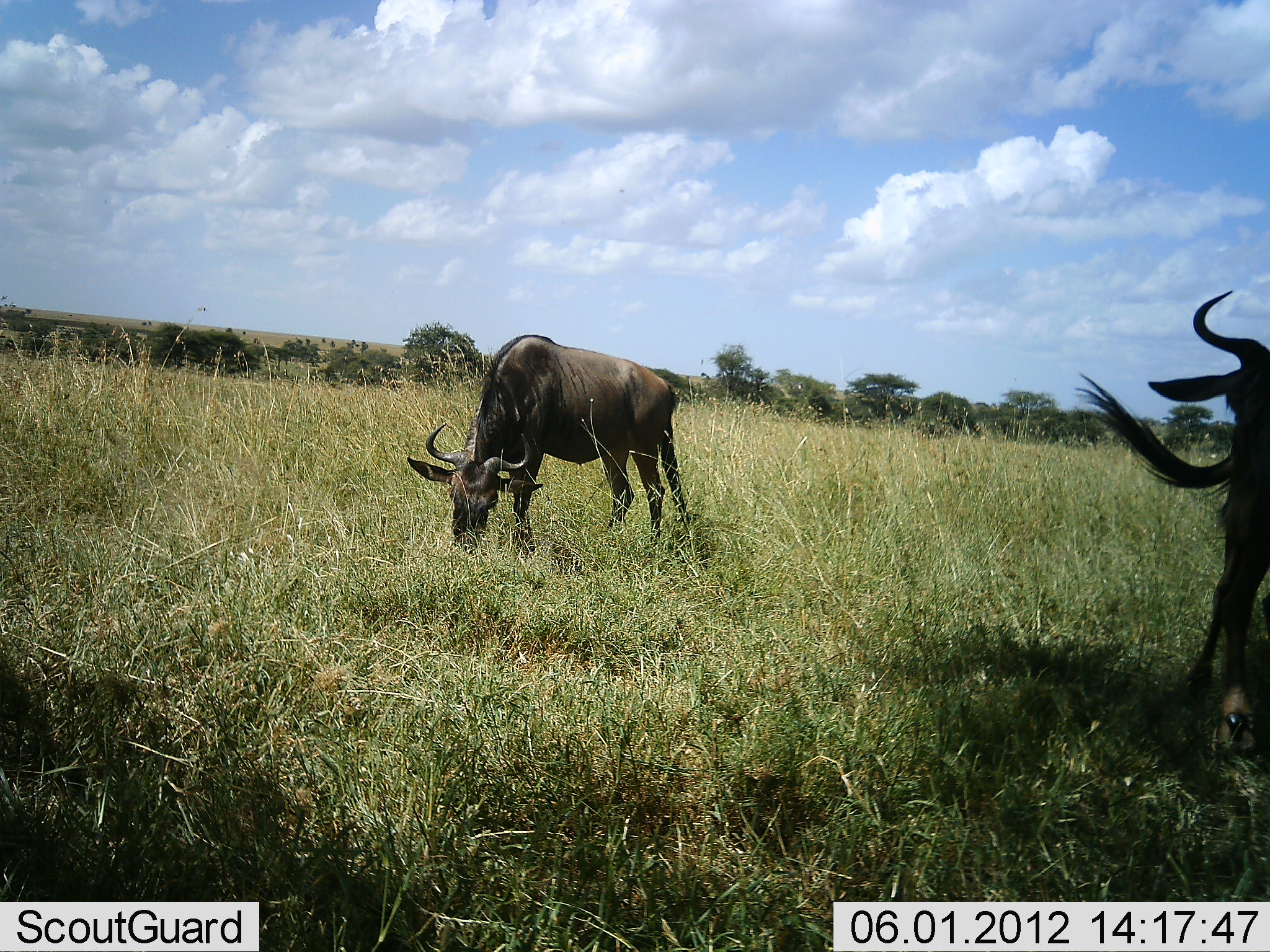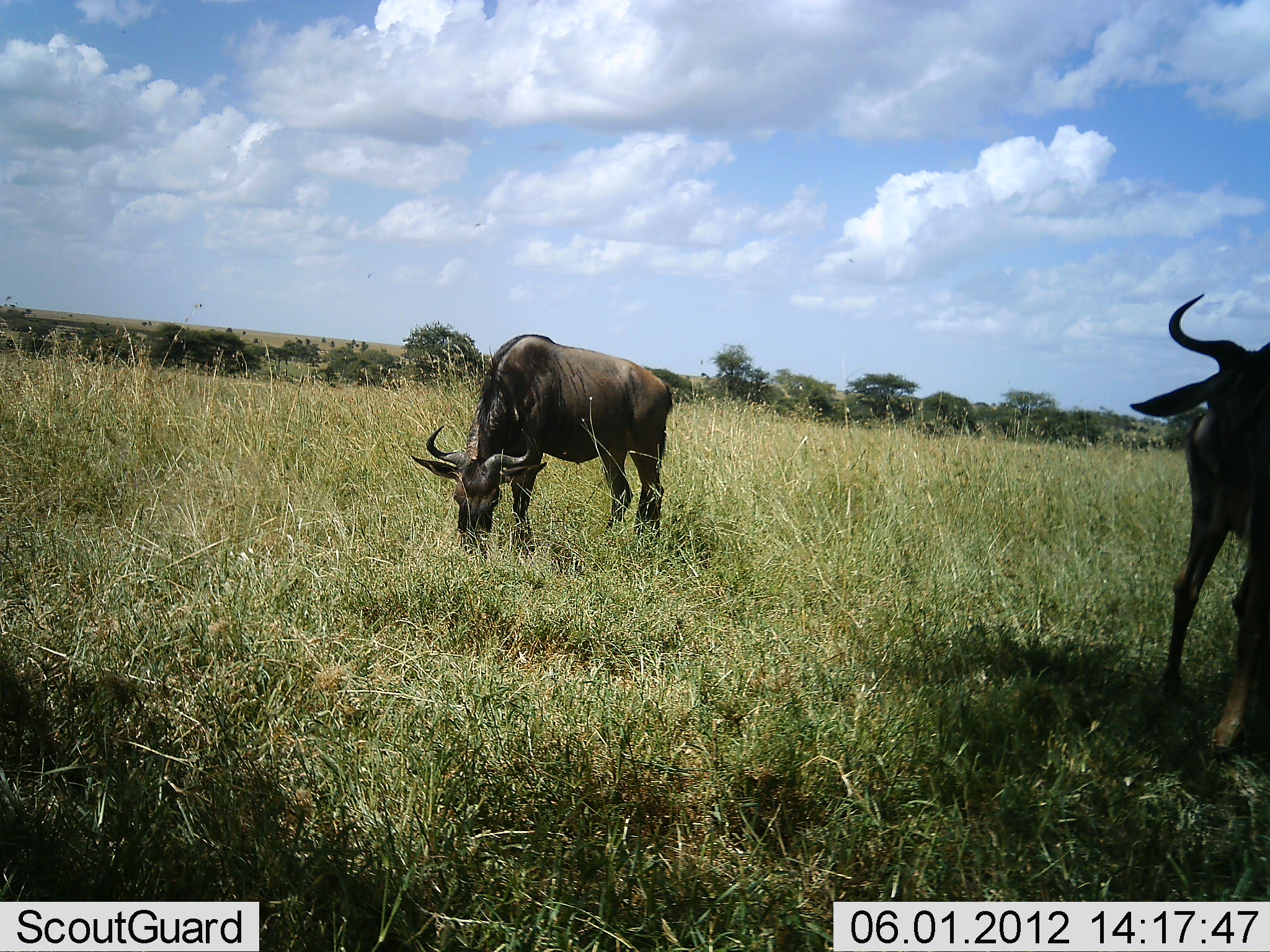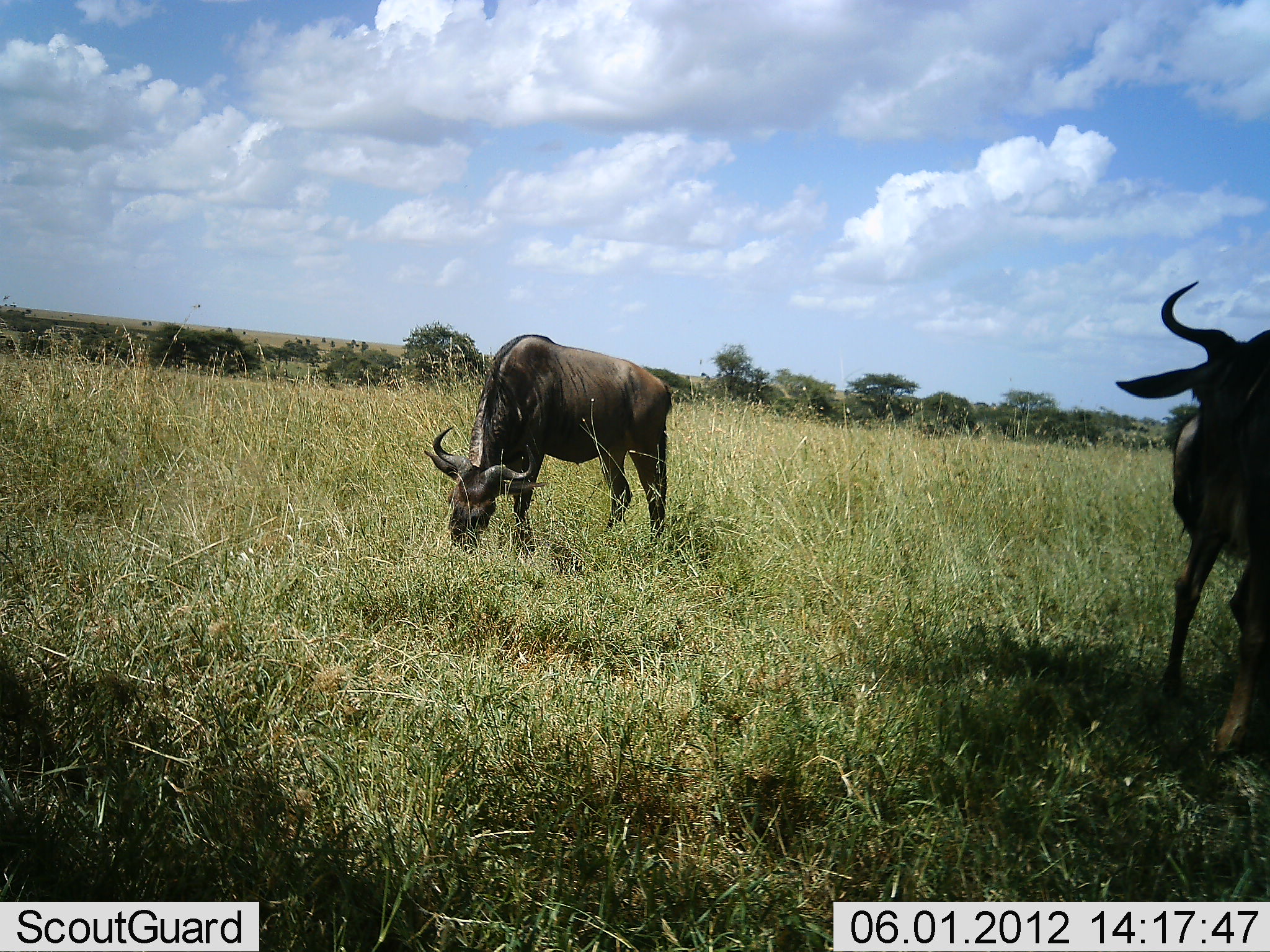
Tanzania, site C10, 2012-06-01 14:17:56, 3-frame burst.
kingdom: Animalia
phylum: Chordata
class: Mammalia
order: Artiodactyla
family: Bovidae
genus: Connochaetes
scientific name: Connochaetes taurinus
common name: blue wildebeest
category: wildebeest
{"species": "wildebeest (blue wildebeest) (Connochaetes taurinus)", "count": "2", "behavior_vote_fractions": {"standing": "70%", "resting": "0%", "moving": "10%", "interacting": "0%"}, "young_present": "0%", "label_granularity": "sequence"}